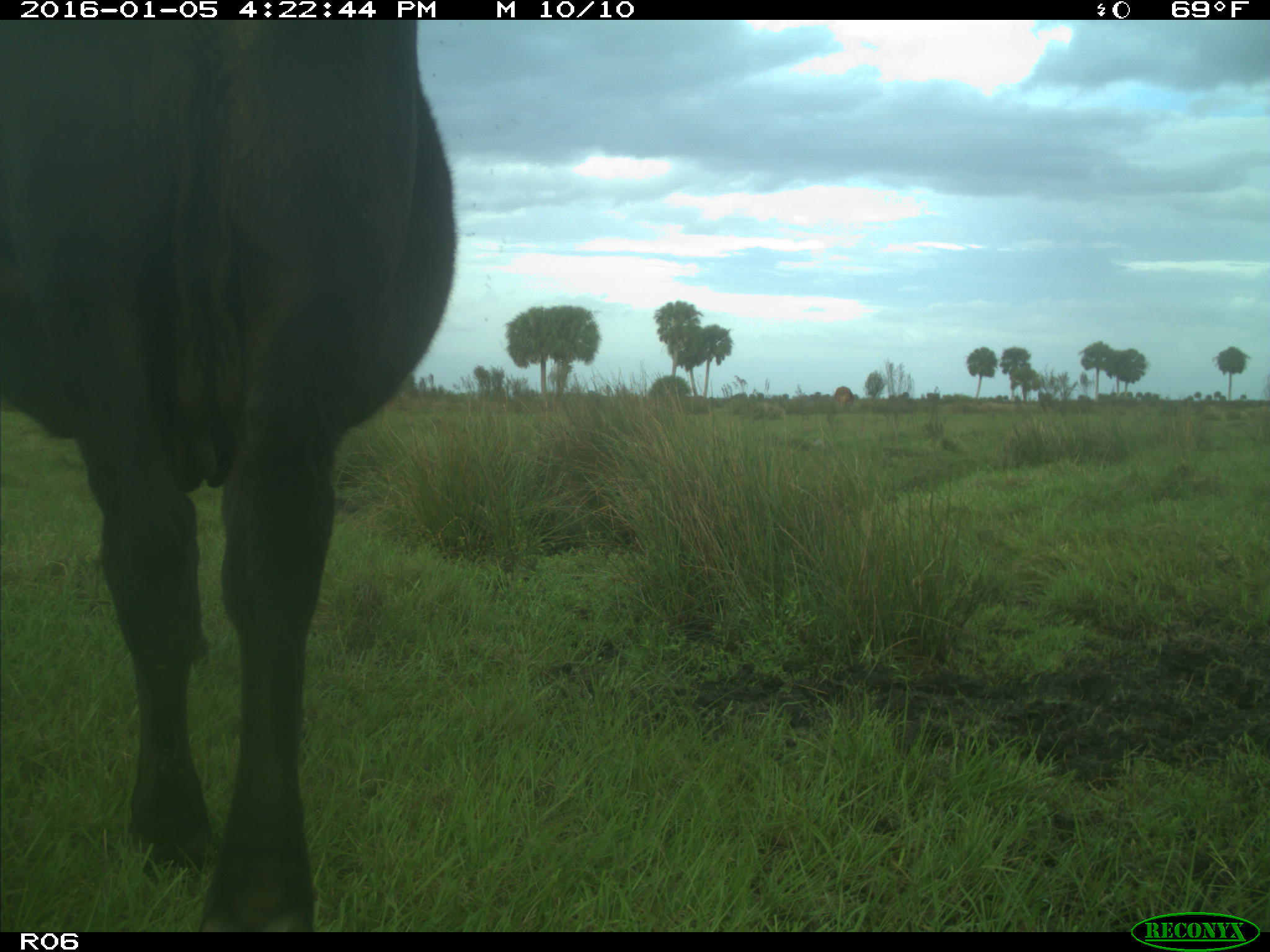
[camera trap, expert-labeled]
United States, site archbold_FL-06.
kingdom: Animalia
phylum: Chordata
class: Mammalia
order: Artiodactyla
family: Bovidae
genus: Bos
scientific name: Bos taurus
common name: domestic cow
Bos taurus (domestic cow).